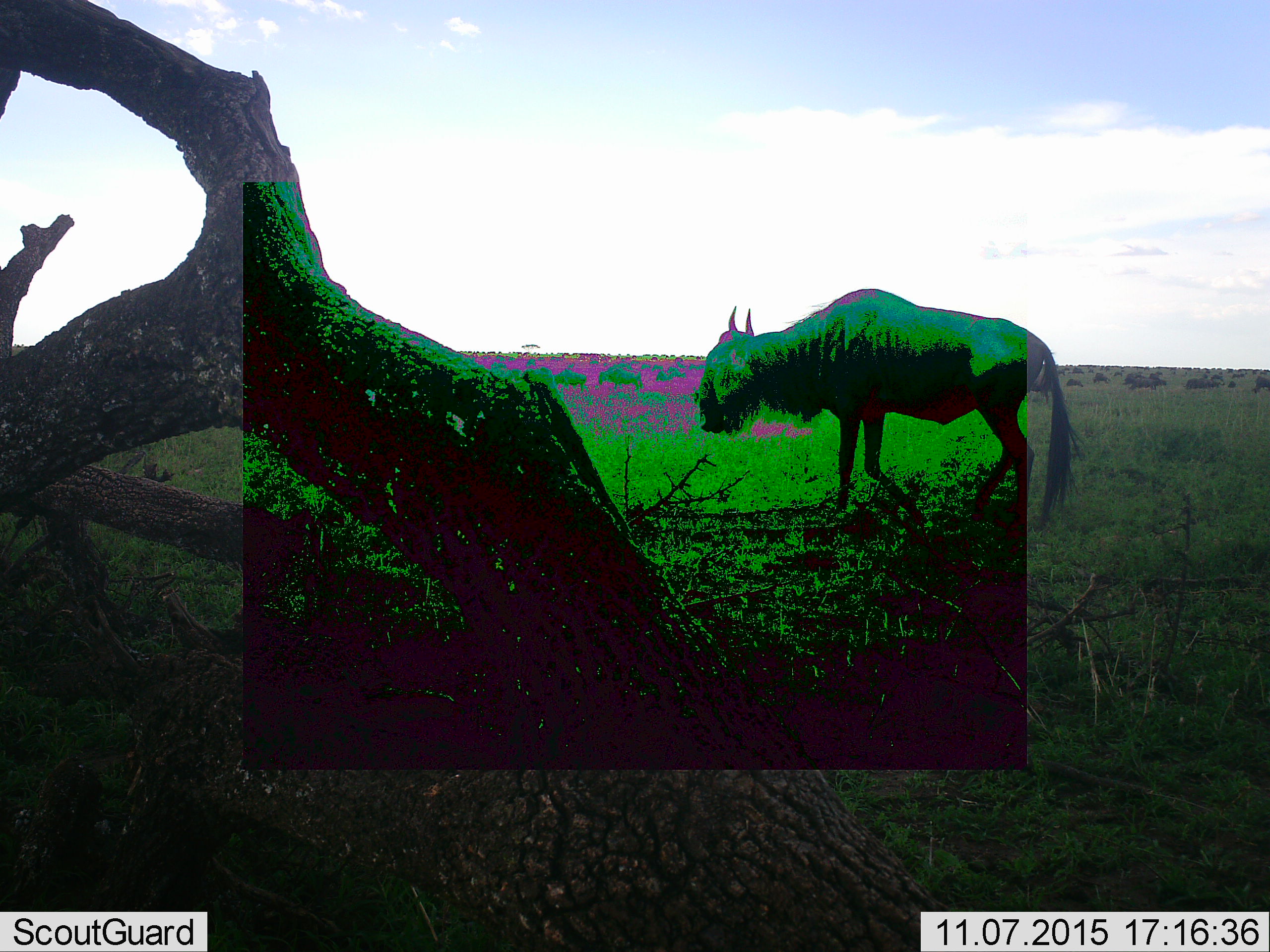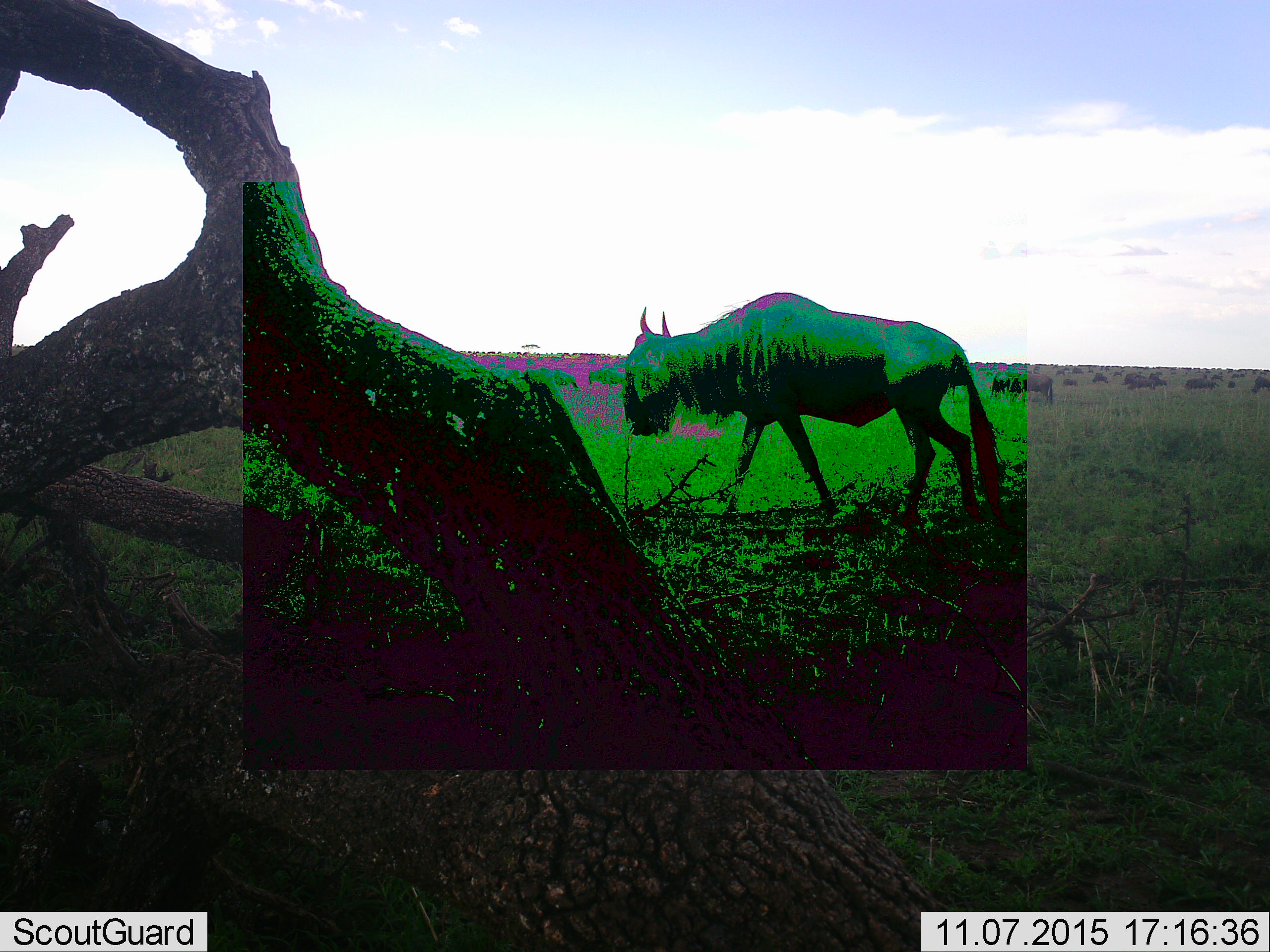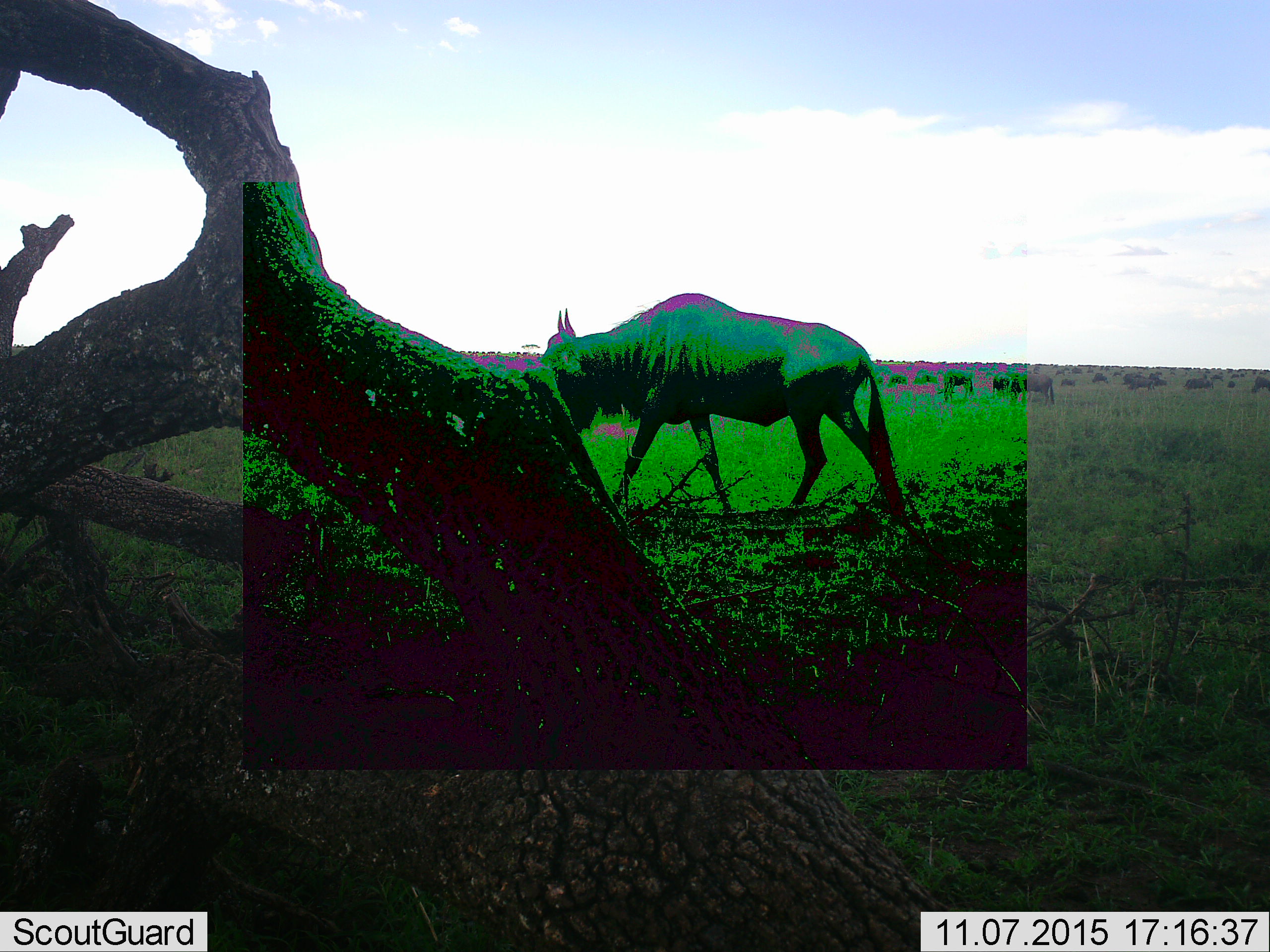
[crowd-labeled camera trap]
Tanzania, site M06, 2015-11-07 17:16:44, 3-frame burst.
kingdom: Animalia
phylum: Chordata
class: Mammalia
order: Artiodactyla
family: Bovidae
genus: Connochaetes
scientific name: Connochaetes taurinus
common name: blue wildebeest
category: wildebeest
Wildebeest (blue wildebeest) (Connochaetes taurinus), count 1. Behavior (volunteer vote fractions): standing 57%, resting 0%, moving 57%, interacting 0%. Young present (vote fraction): 14%. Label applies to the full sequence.